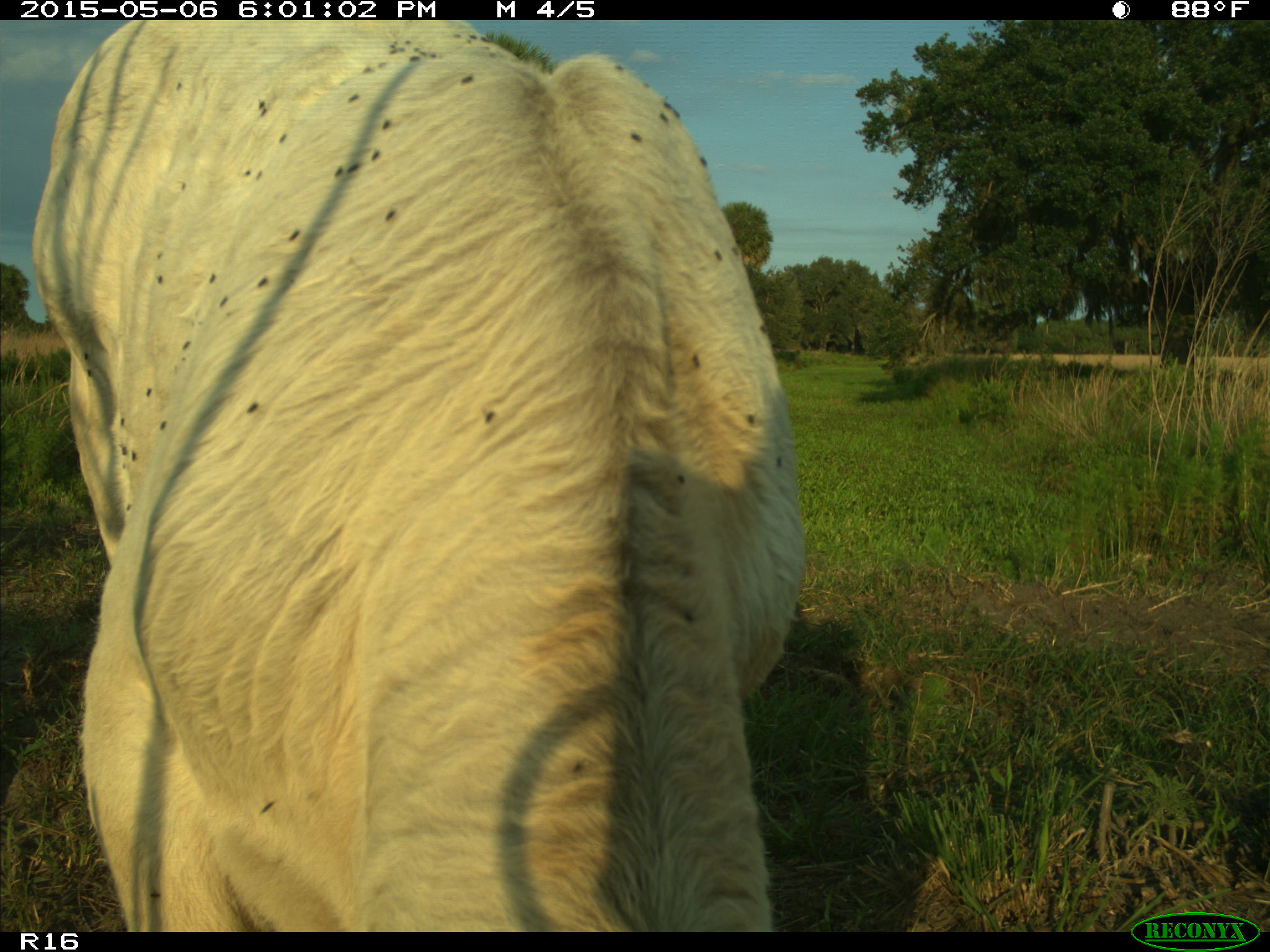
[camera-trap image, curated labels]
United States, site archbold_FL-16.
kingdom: Animalia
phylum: Chordata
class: Mammalia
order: Artiodactyla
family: Bovidae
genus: Bos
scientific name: Bos taurus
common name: domestic cow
Bos taurus (domestic cow).